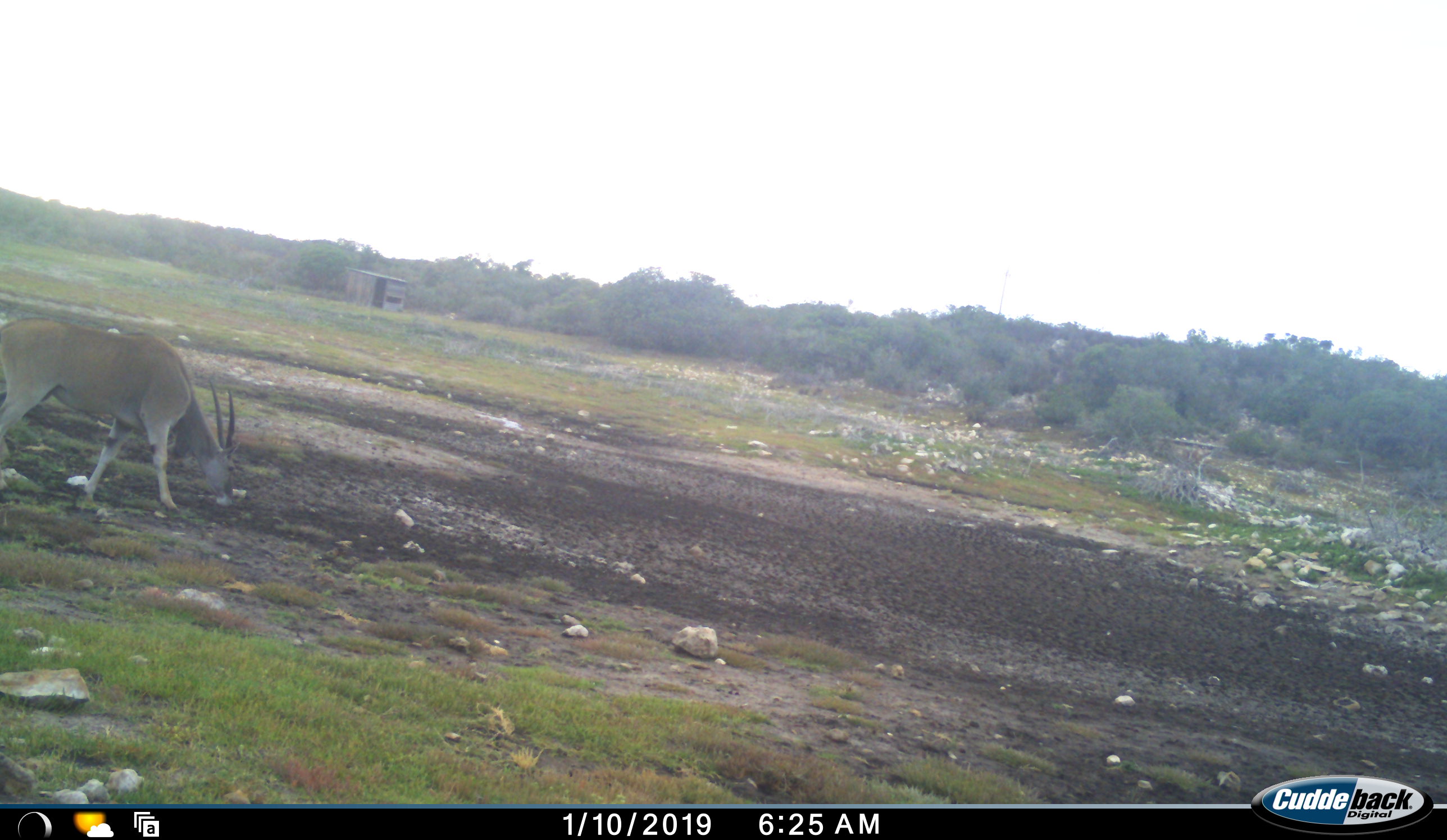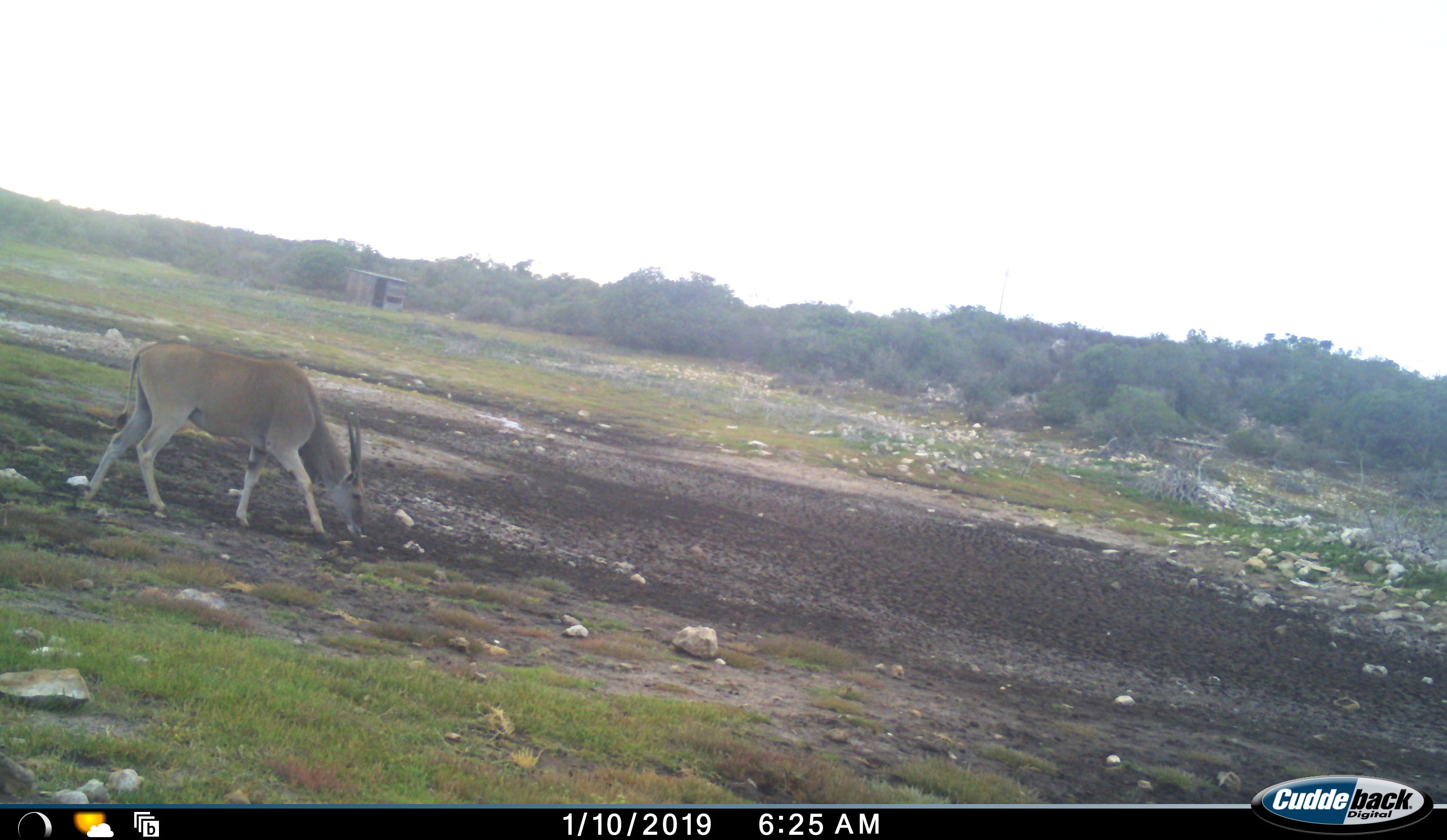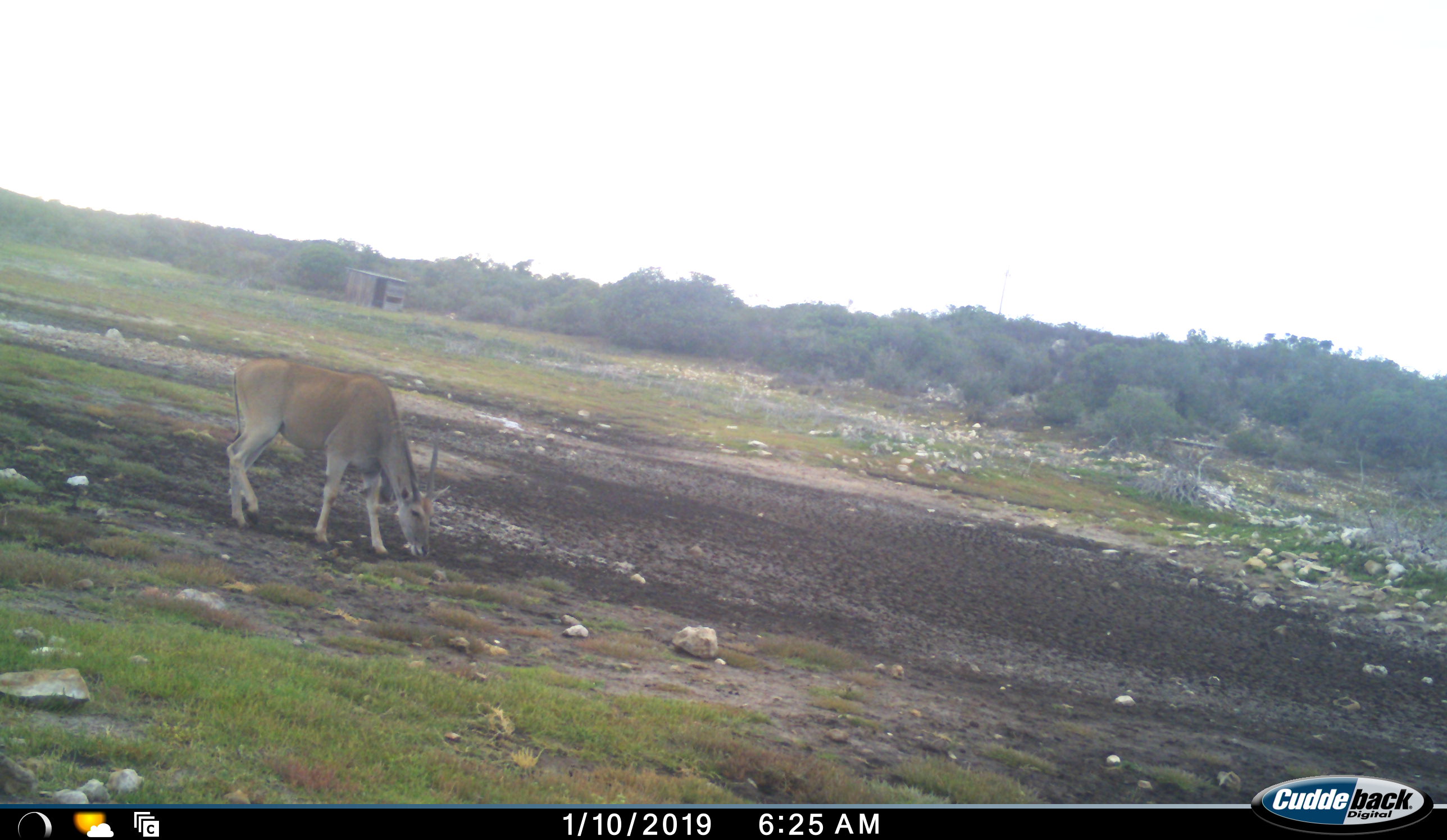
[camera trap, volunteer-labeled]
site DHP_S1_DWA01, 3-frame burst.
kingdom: Animalia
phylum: Chordata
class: Mammalia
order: Artiodactyla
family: Bovidae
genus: Tragelaphus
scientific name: Tragelaphus oryx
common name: eland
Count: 1.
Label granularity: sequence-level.